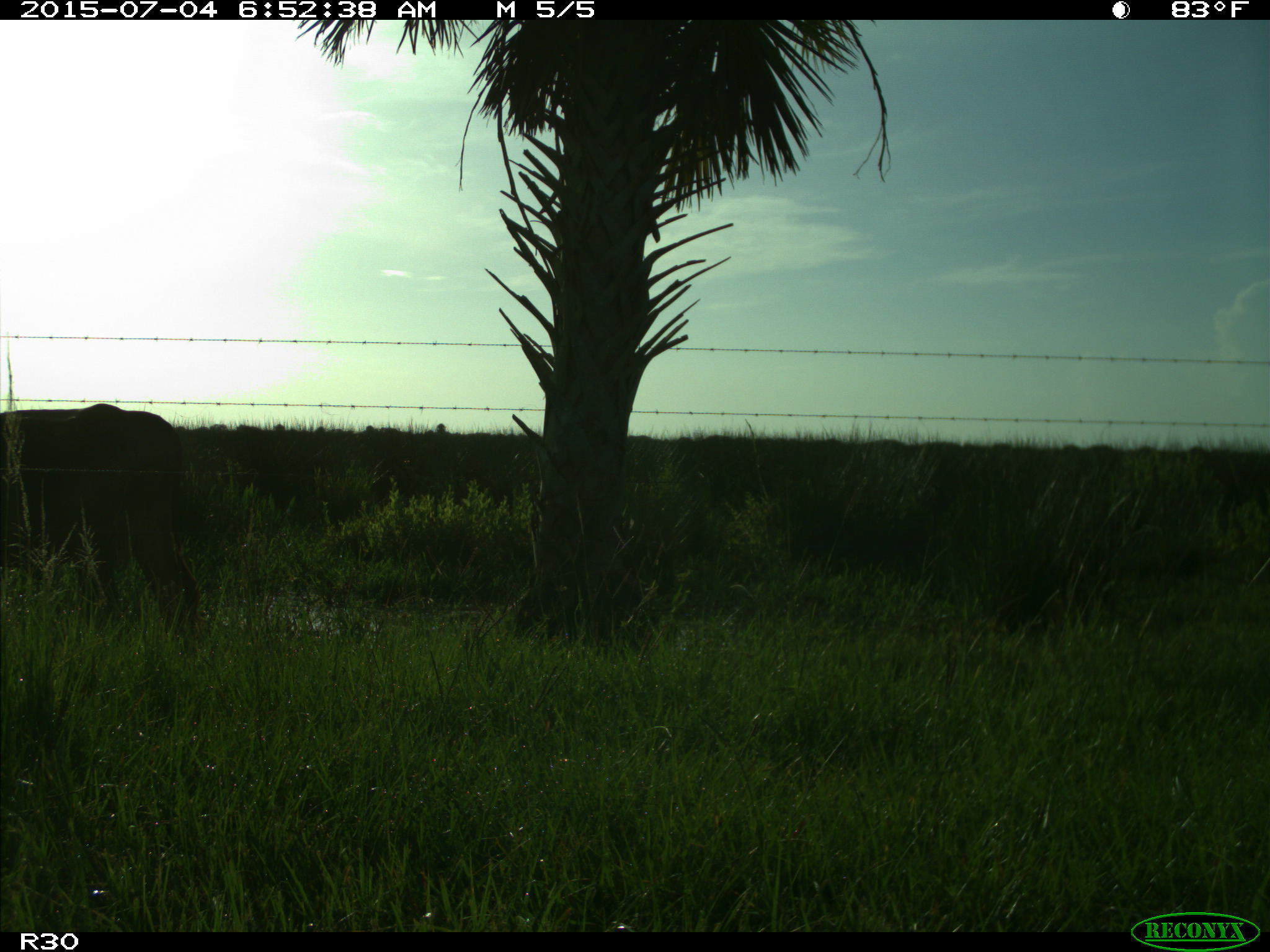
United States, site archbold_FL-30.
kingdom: Animalia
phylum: Chordata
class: Mammalia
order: Artiodactyla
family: Bovidae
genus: Bos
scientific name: Bos taurus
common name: domestic cow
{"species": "Bos taurus (domestic cow)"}